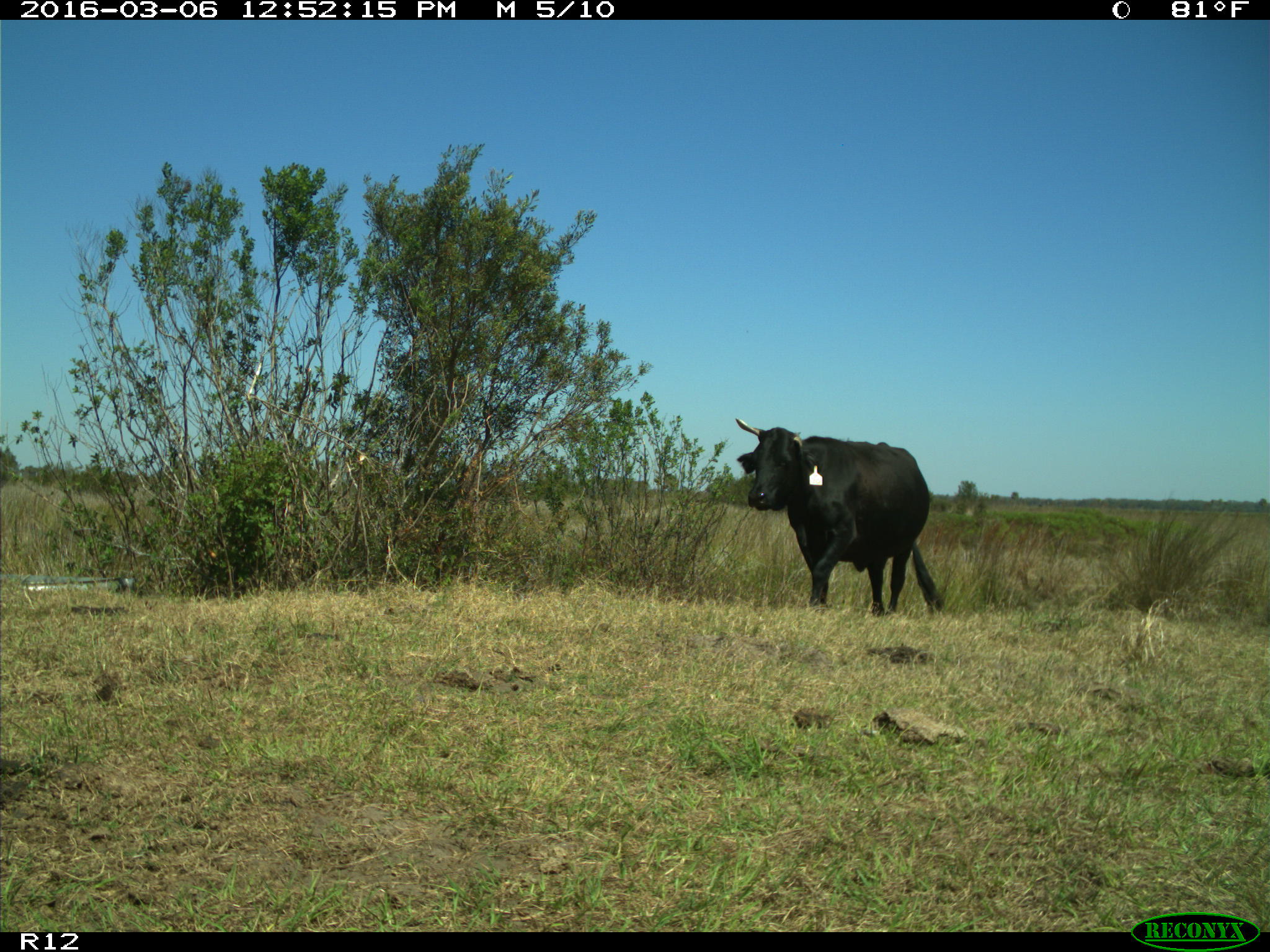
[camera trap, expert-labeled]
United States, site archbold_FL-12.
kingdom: Animalia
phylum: Chordata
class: Mammalia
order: Artiodactyla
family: Bovidae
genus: Bos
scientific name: Bos taurus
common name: domestic cow